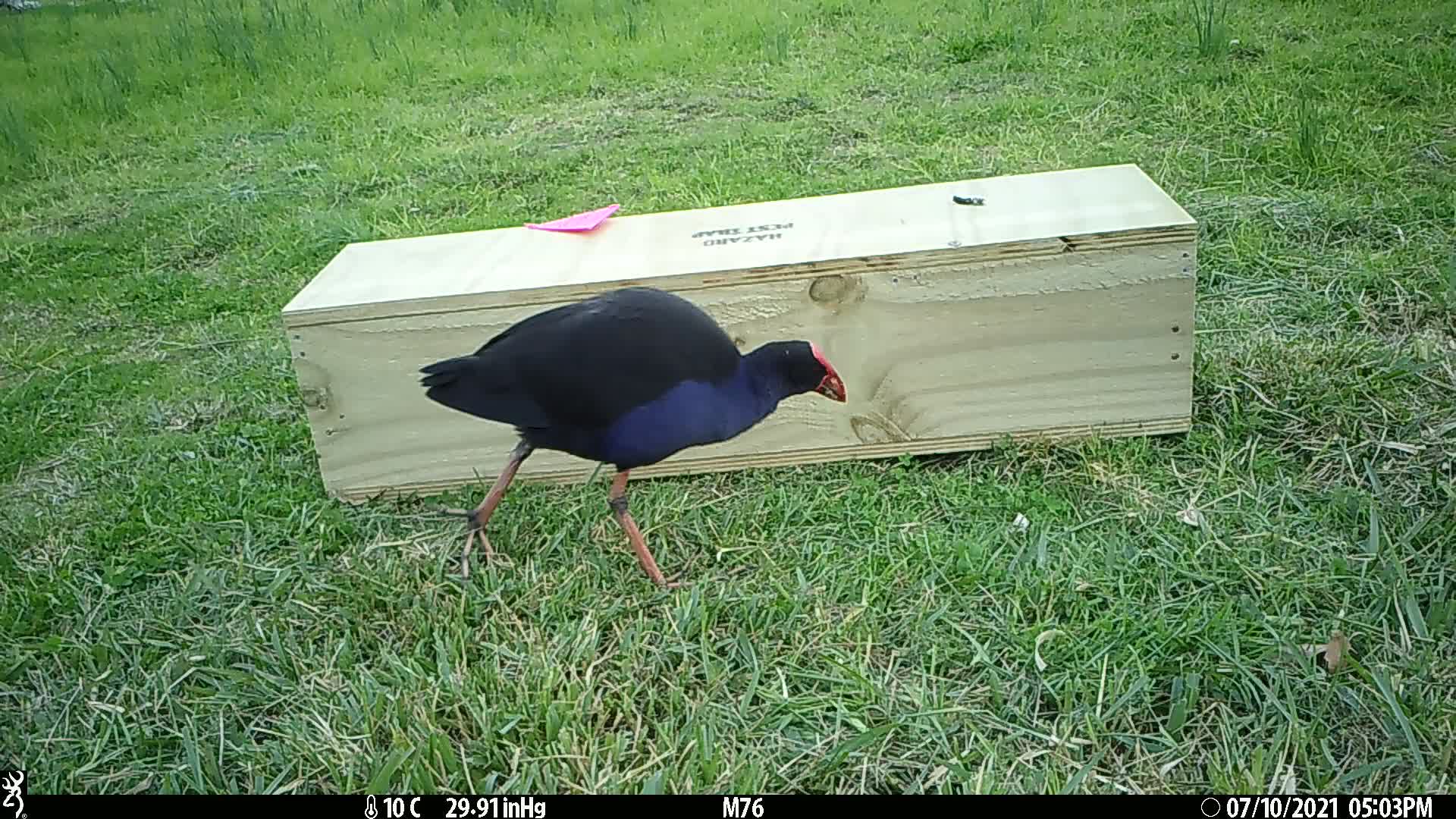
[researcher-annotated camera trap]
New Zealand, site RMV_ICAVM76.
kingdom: Animalia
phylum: Chordata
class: Aves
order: Gruiformes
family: Rallidae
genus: Porphyrio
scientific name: Porphyrio melanotus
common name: australasian swamphen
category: pukeko